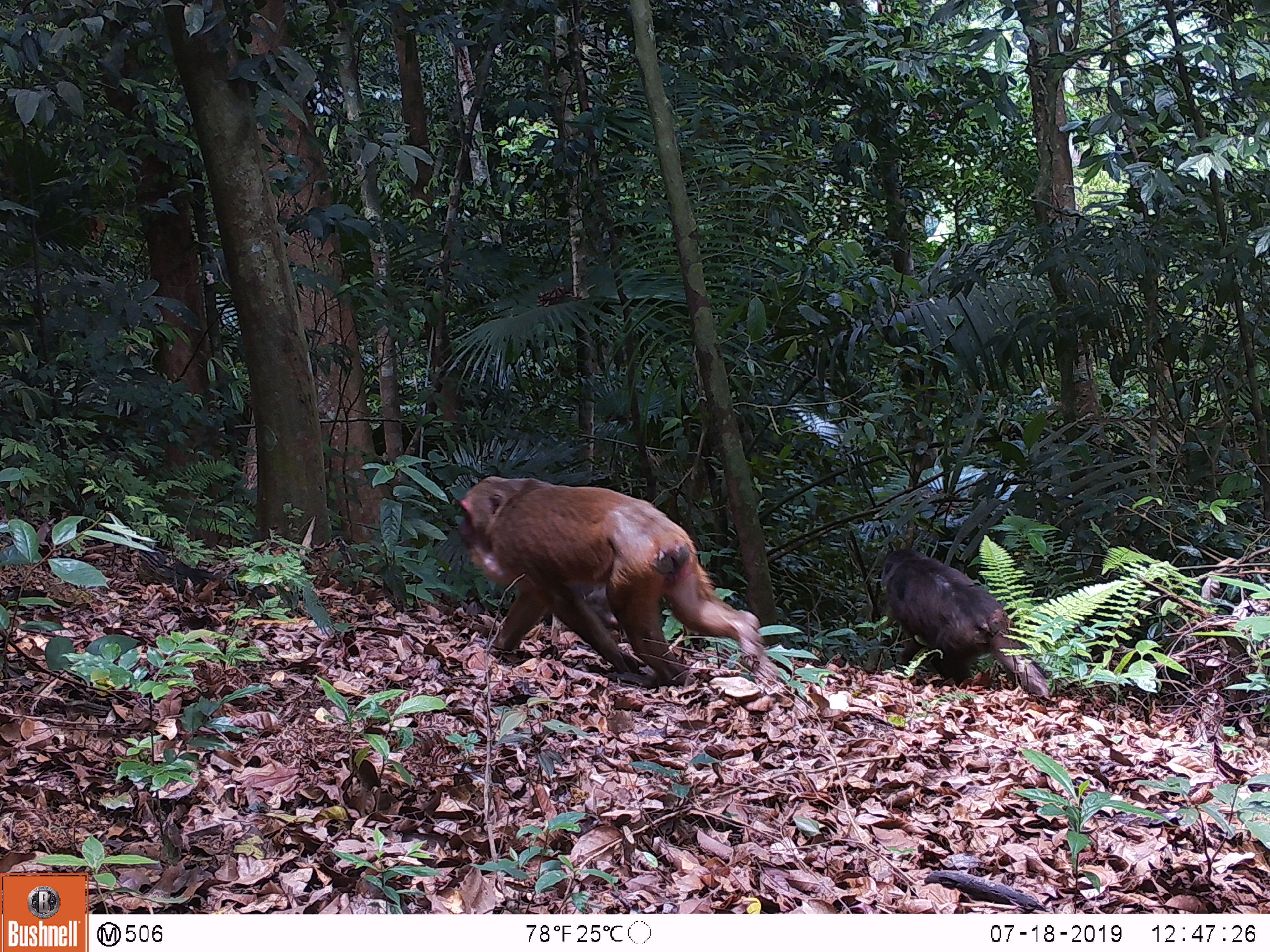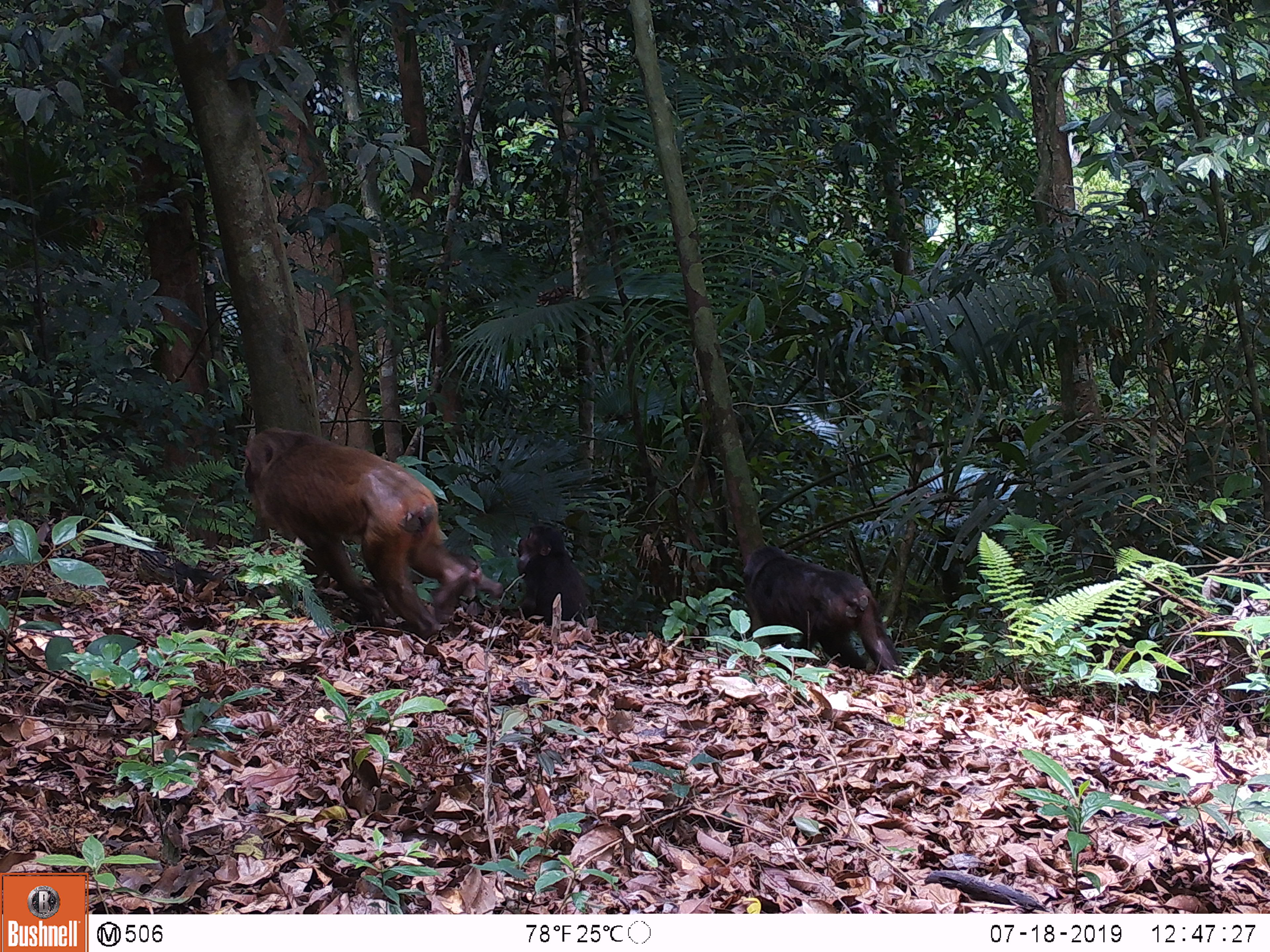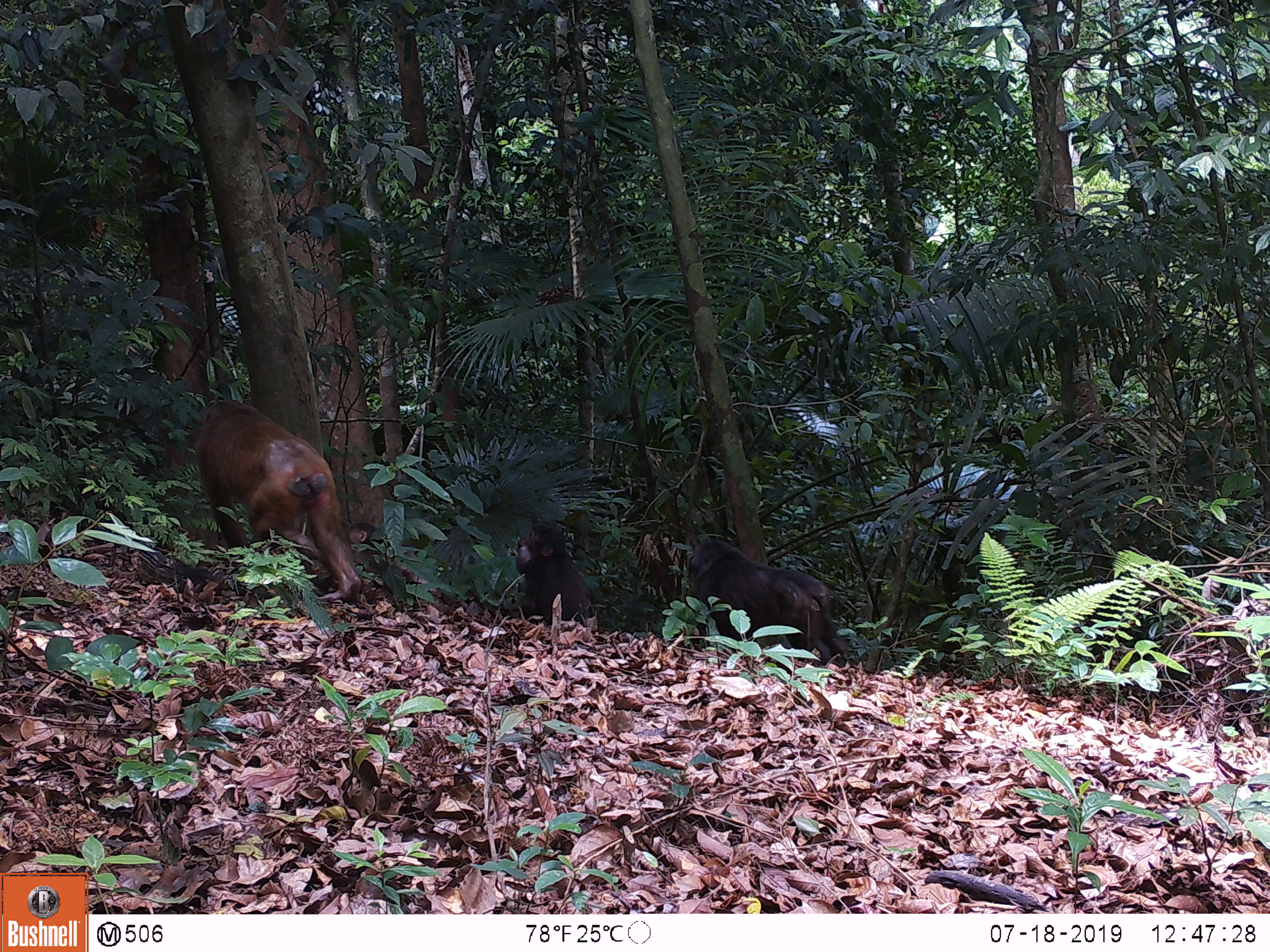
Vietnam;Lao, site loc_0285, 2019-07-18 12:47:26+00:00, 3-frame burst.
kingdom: Animalia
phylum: Chordata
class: Mammalia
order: Primates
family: Cercopithecidae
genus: Macaca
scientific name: Macaca arctoides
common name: stump-tailed macaque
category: stump tailed macaque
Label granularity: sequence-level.